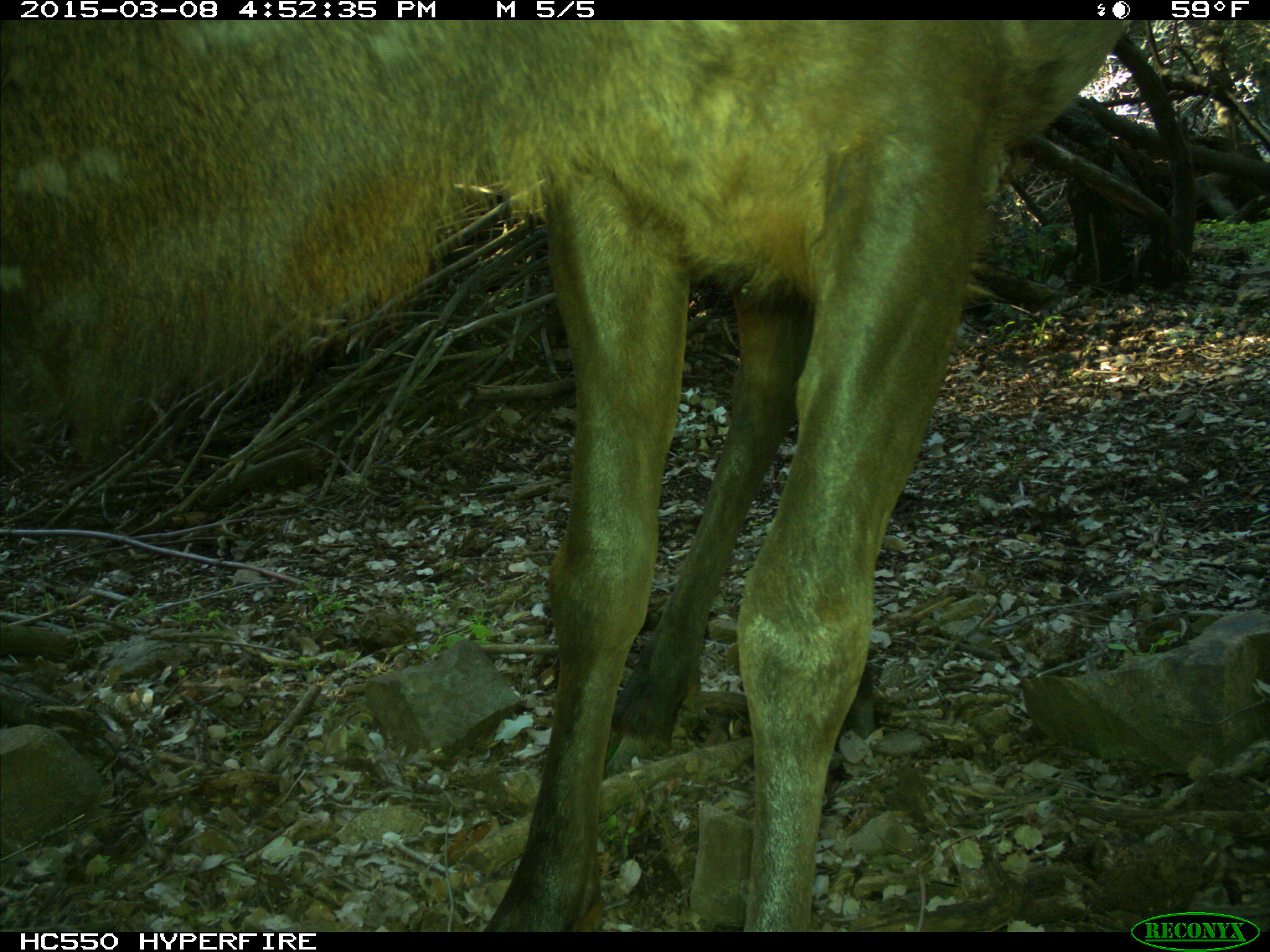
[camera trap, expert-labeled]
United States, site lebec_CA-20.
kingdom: Animalia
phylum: Chordata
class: Mammalia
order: Artiodactyla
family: Cervidae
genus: Cervus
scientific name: Cervus canadensis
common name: elk